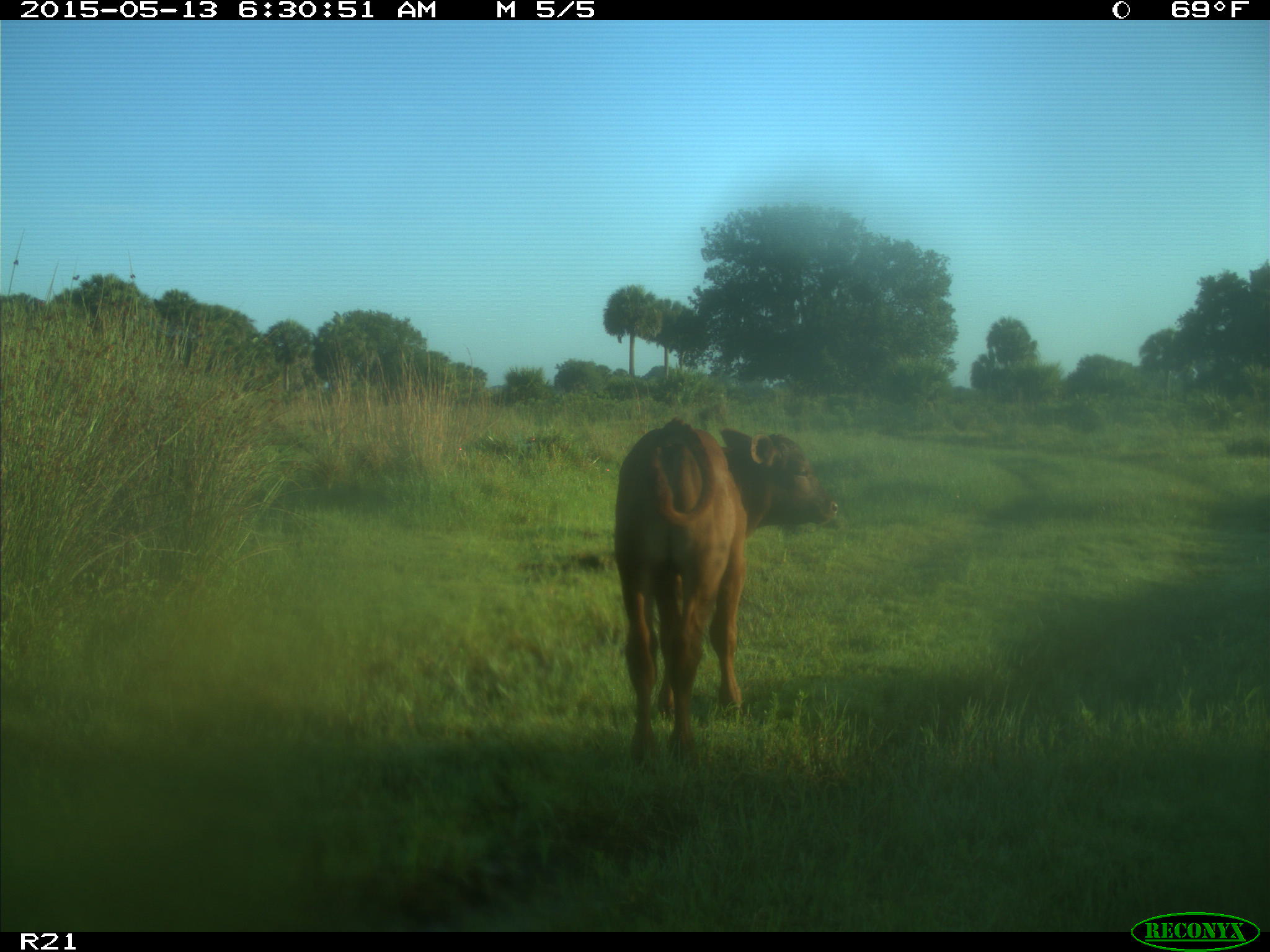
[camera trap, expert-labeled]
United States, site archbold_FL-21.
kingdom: Animalia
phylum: Chordata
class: Mammalia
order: Artiodactyla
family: Bovidae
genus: Bos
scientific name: Bos taurus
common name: domestic cow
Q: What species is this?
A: Bos taurus (domestic cow).